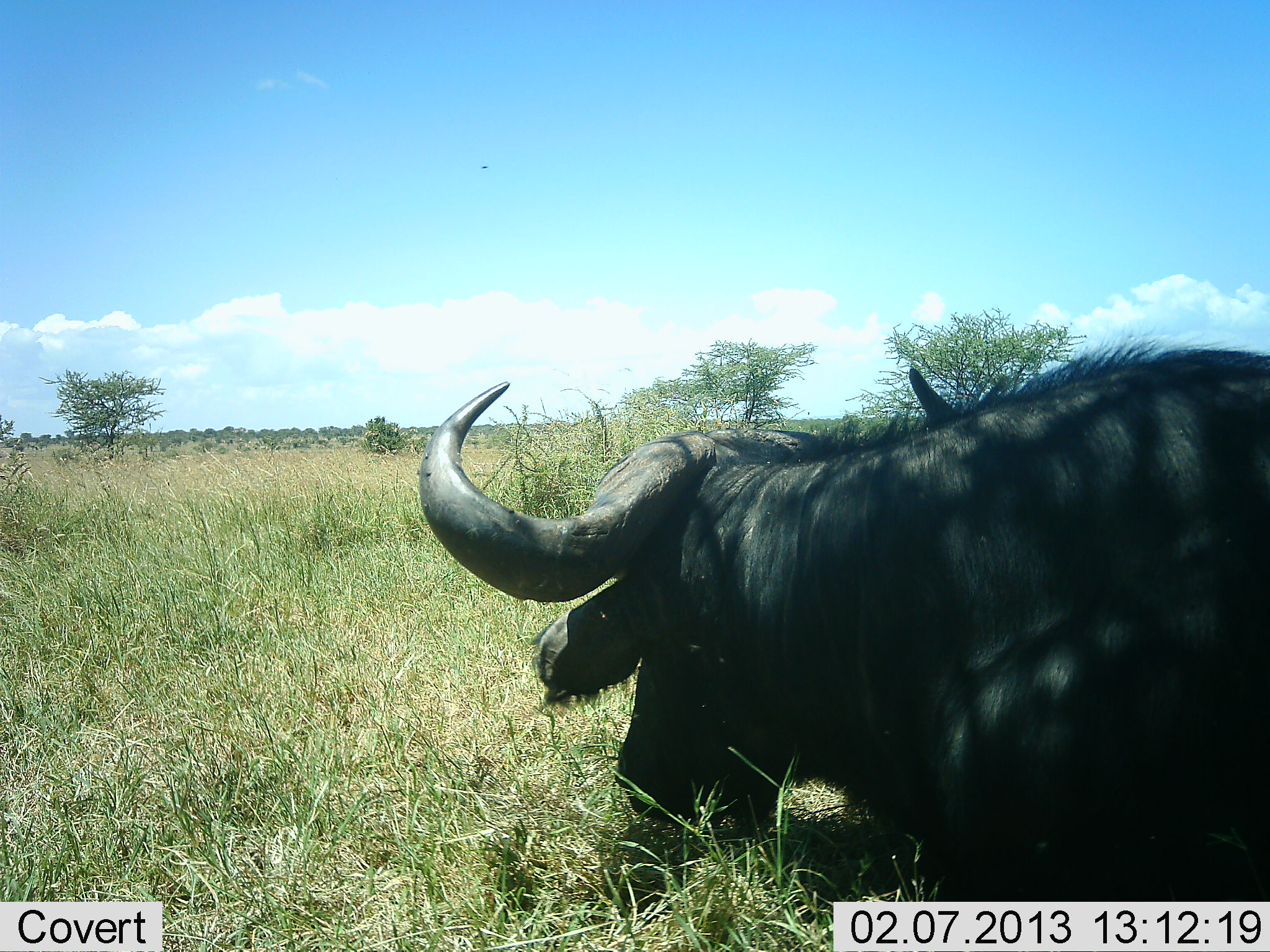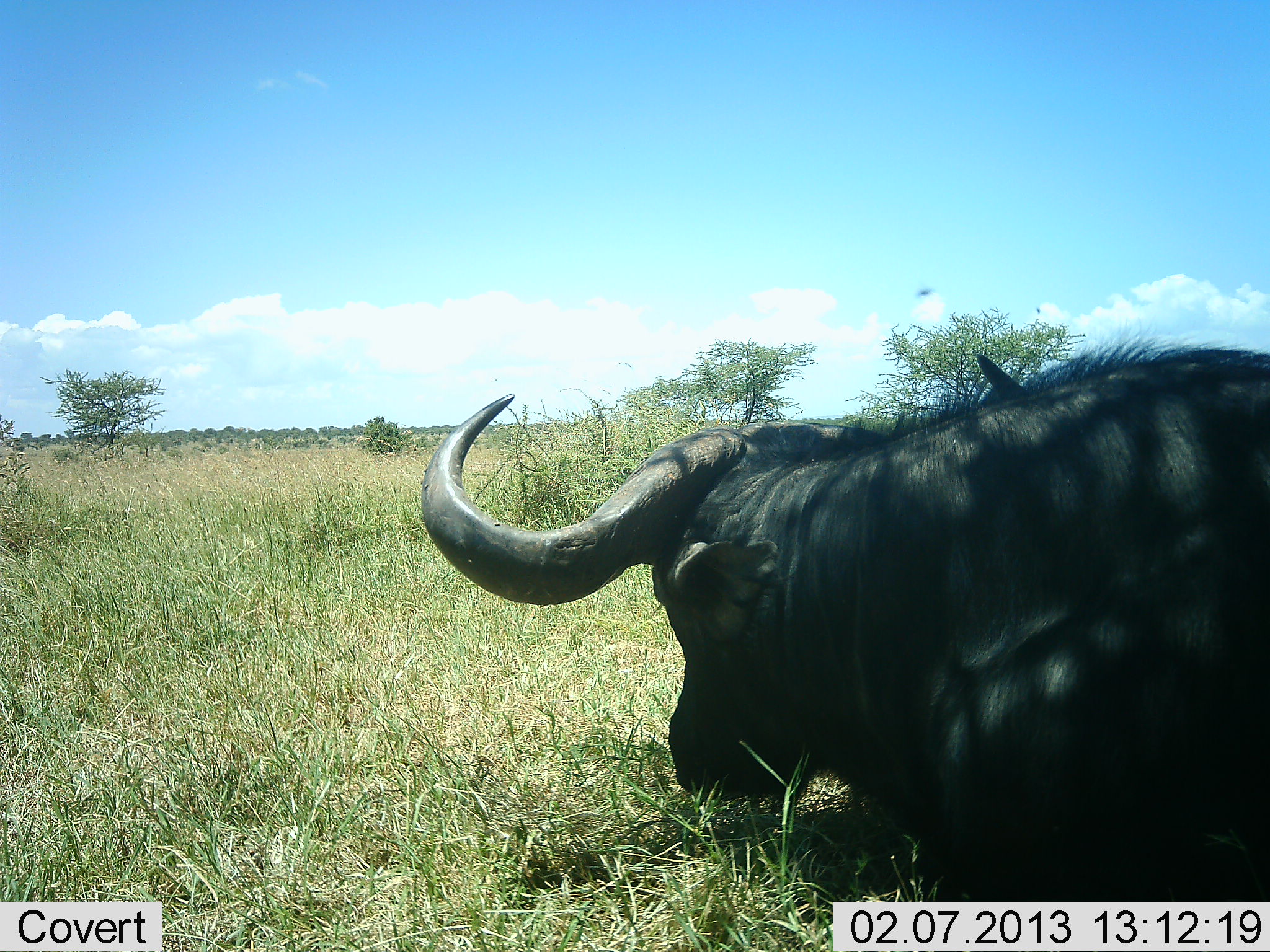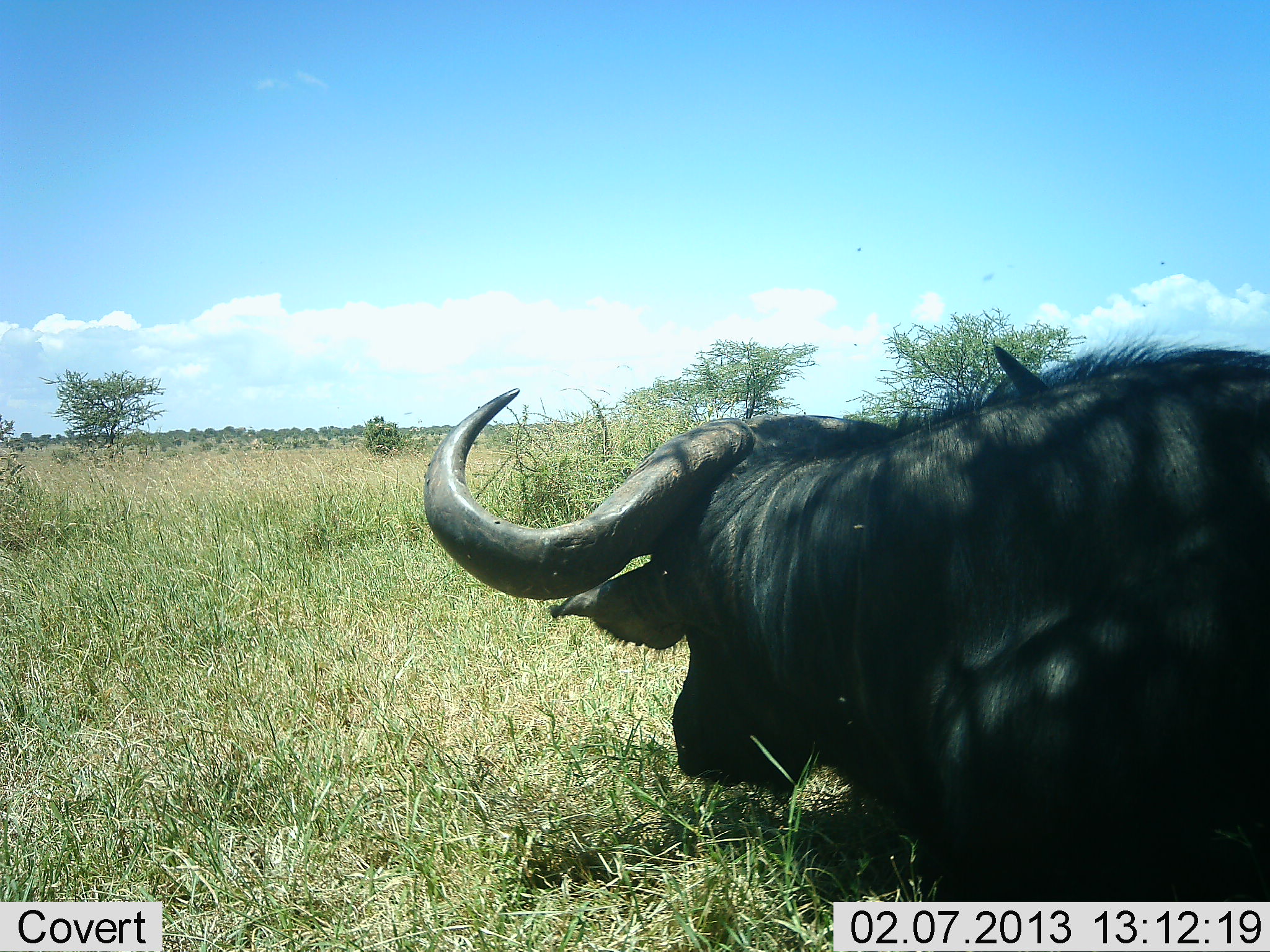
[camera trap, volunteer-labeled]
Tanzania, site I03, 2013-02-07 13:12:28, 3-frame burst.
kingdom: Animalia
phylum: Chordata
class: Mammalia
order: Artiodactyla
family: Bovidae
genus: Syncerus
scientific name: Syncerus caffer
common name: cape buffalo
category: buffalo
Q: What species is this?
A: Buffalo (cape buffalo) (Syncerus caffer).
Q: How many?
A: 1.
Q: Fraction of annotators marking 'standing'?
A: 9%.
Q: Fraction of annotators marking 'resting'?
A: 86%.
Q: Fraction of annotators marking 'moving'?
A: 5%.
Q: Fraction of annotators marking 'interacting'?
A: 5%.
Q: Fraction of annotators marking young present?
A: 0%.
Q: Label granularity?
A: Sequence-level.